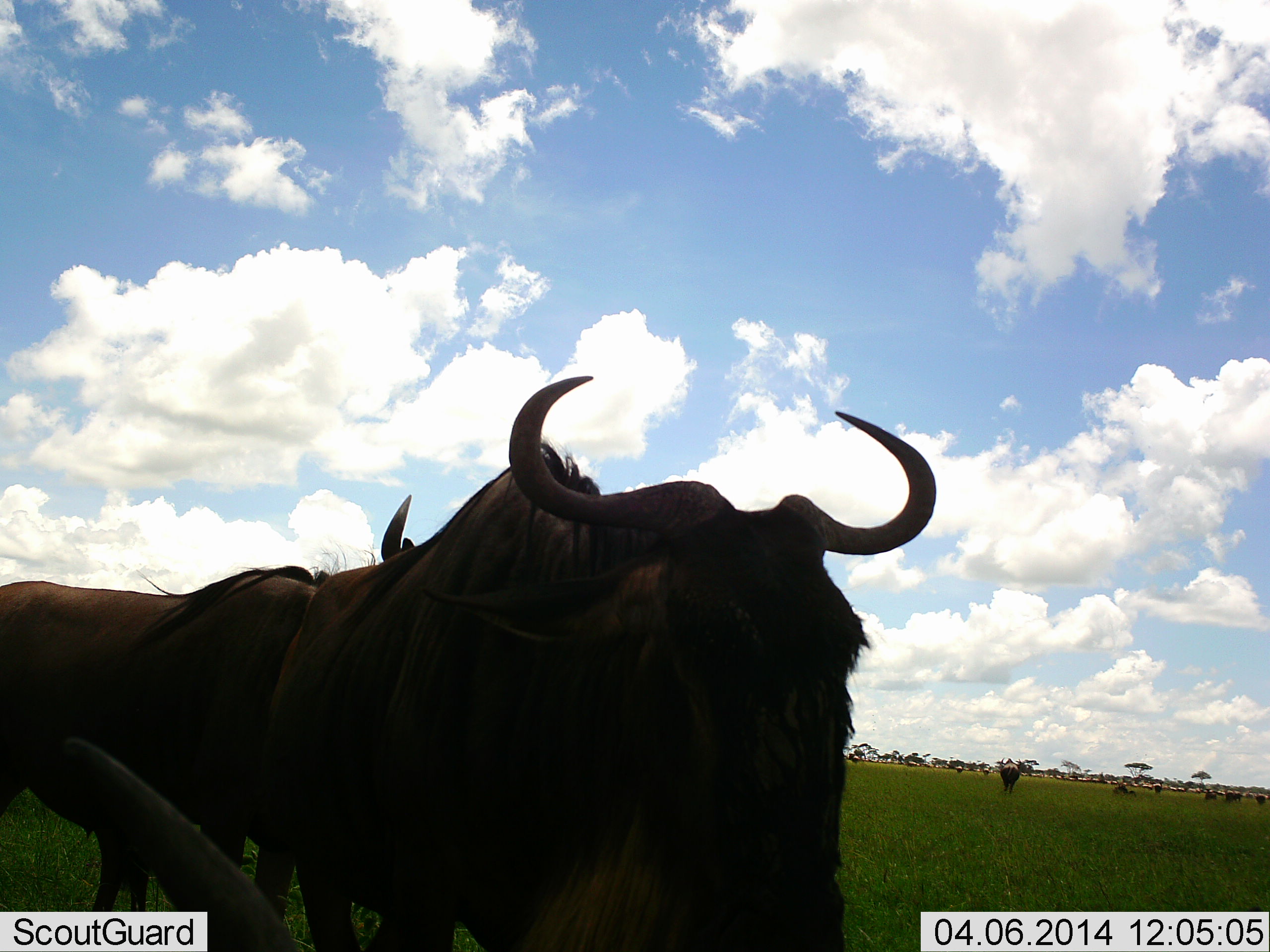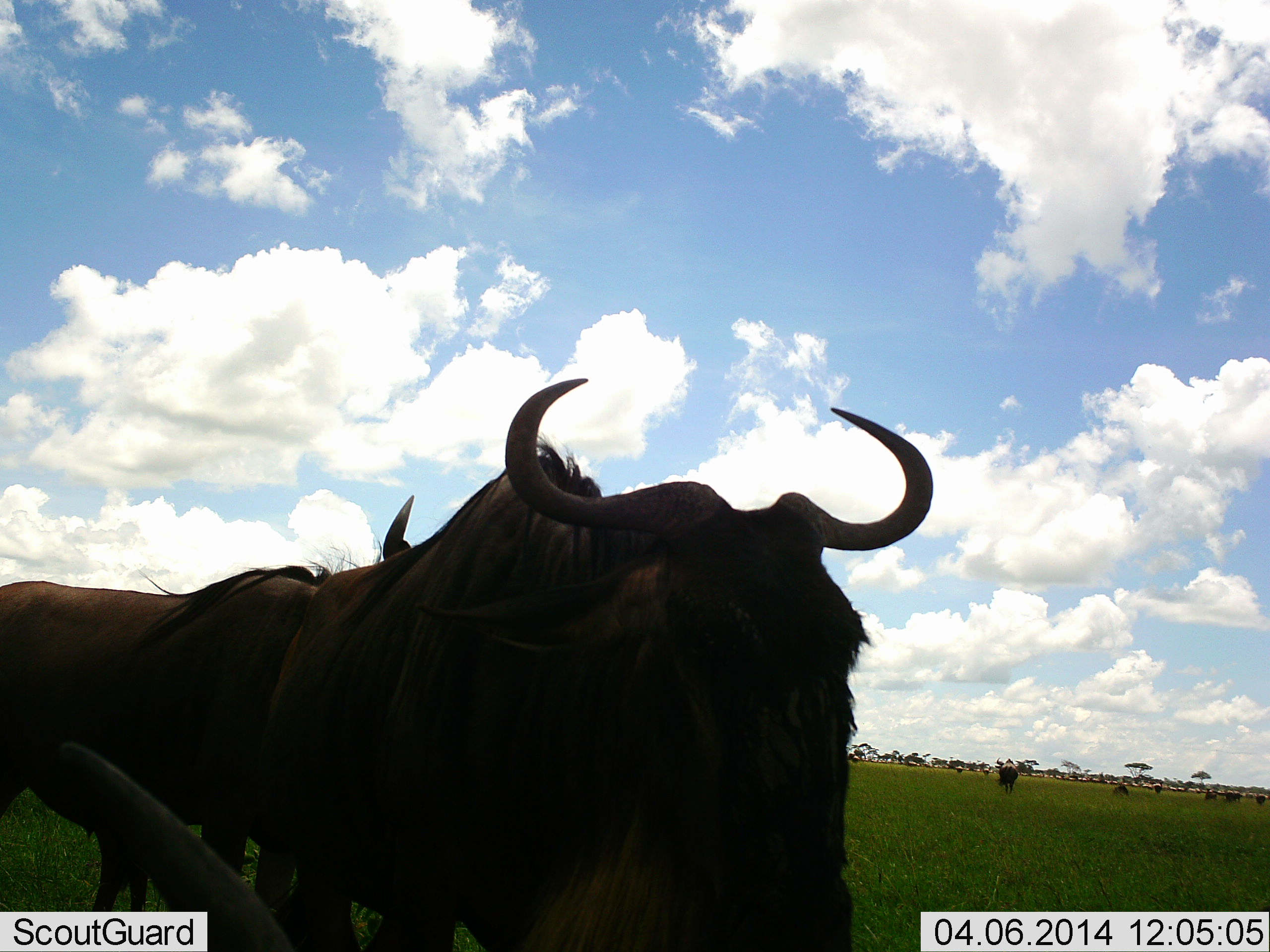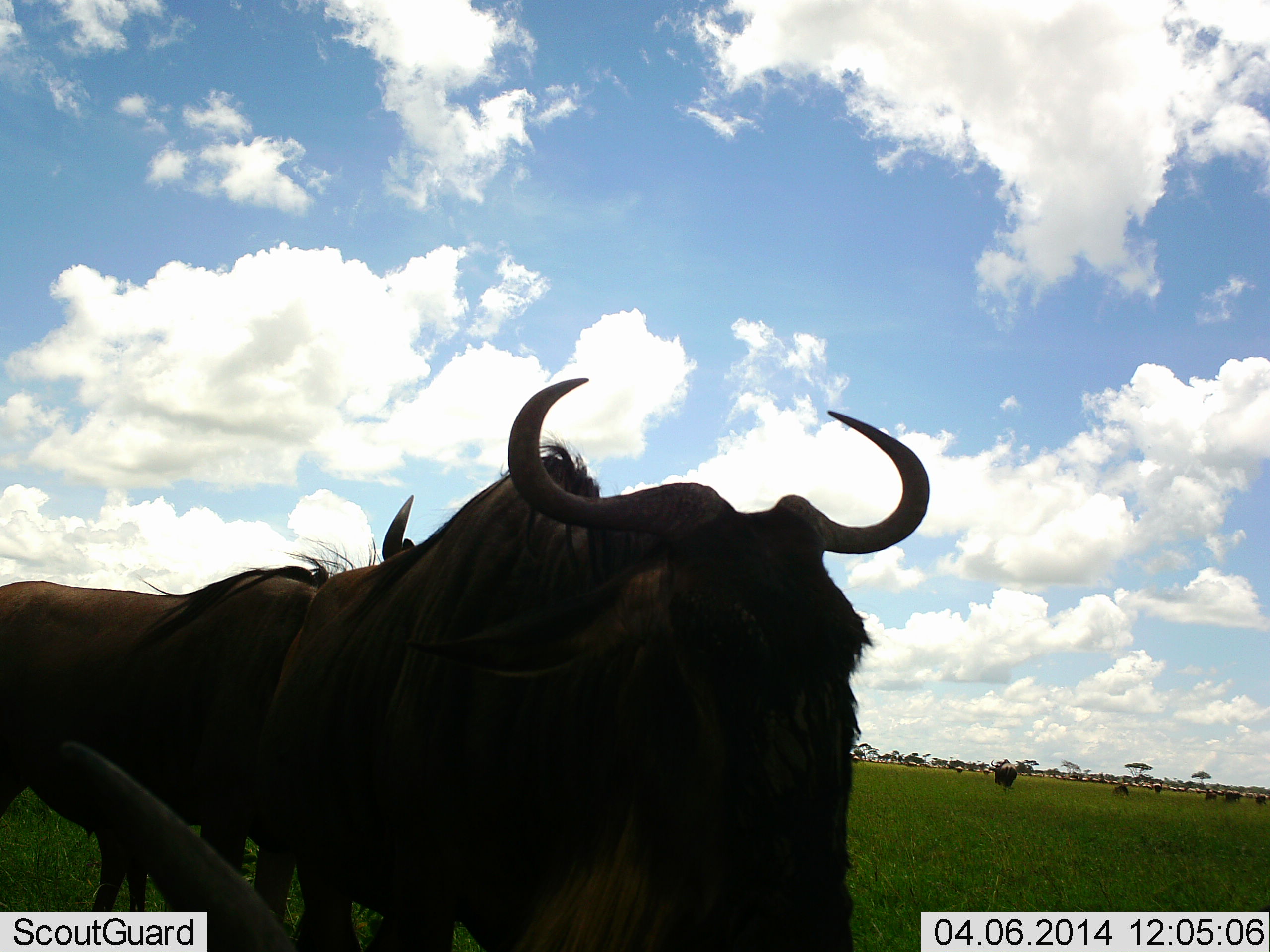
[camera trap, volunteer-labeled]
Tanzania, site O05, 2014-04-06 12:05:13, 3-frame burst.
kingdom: Animalia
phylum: Chordata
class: Mammalia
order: Artiodactyla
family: Bovidae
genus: Connochaetes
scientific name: Connochaetes taurinus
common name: blue wildebeest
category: wildebeest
Wildebeest (blue wildebeest) (Connochaetes taurinus), count 10. Behavior (volunteer vote fractions): standing 70%, resting 20%, moving 20%, interacting 10%. Young present (vote fraction): 0%. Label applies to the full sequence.